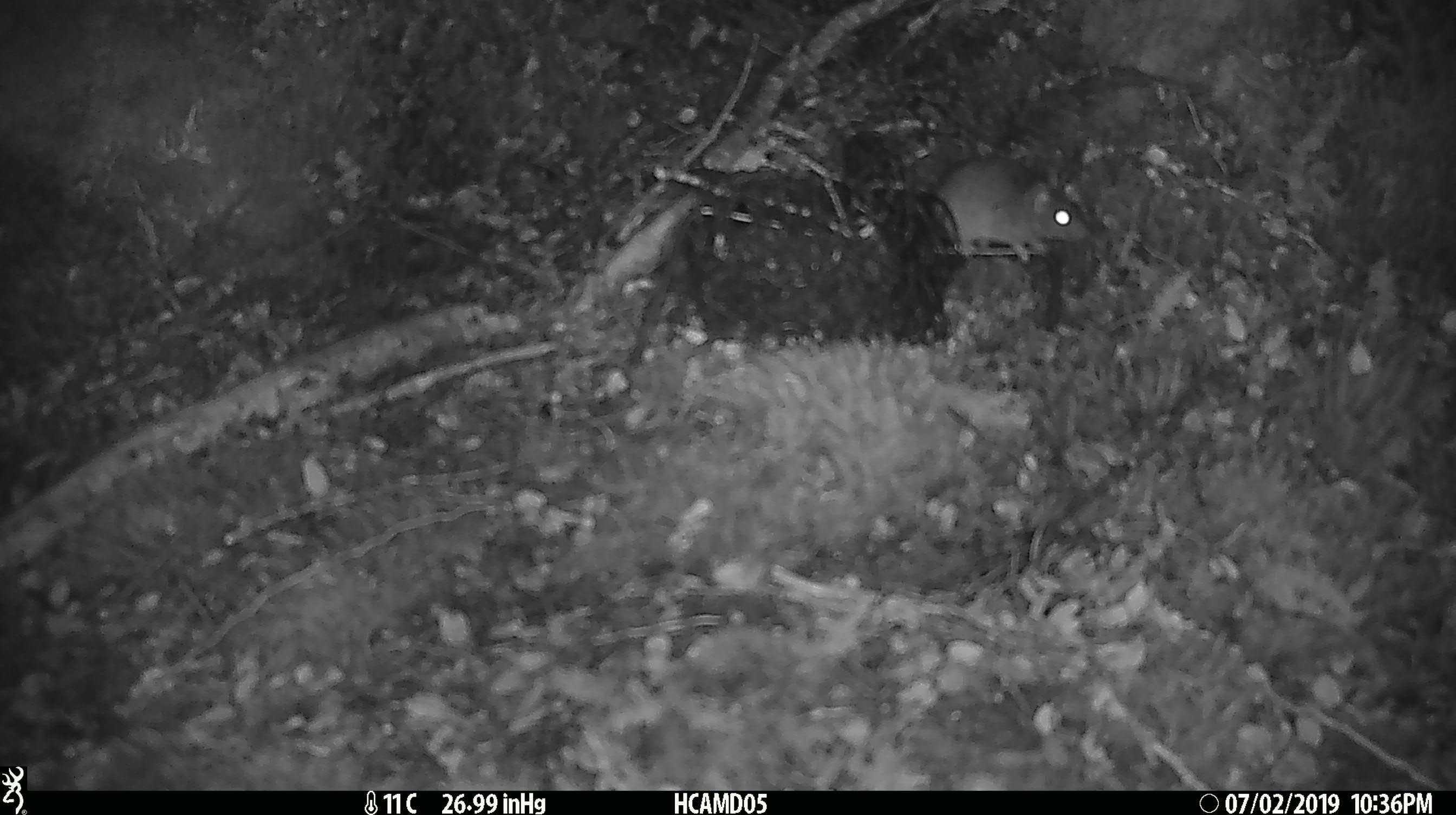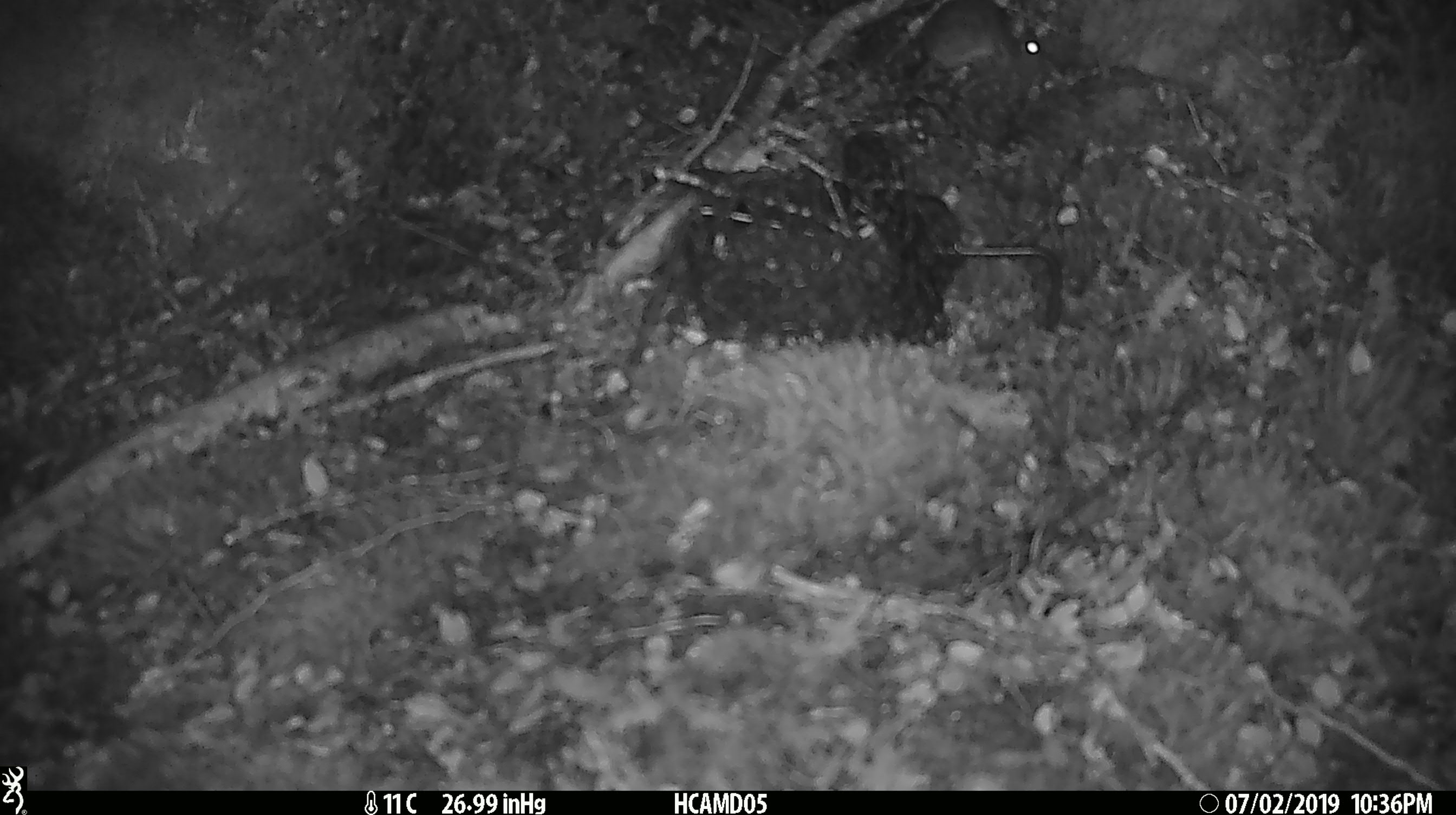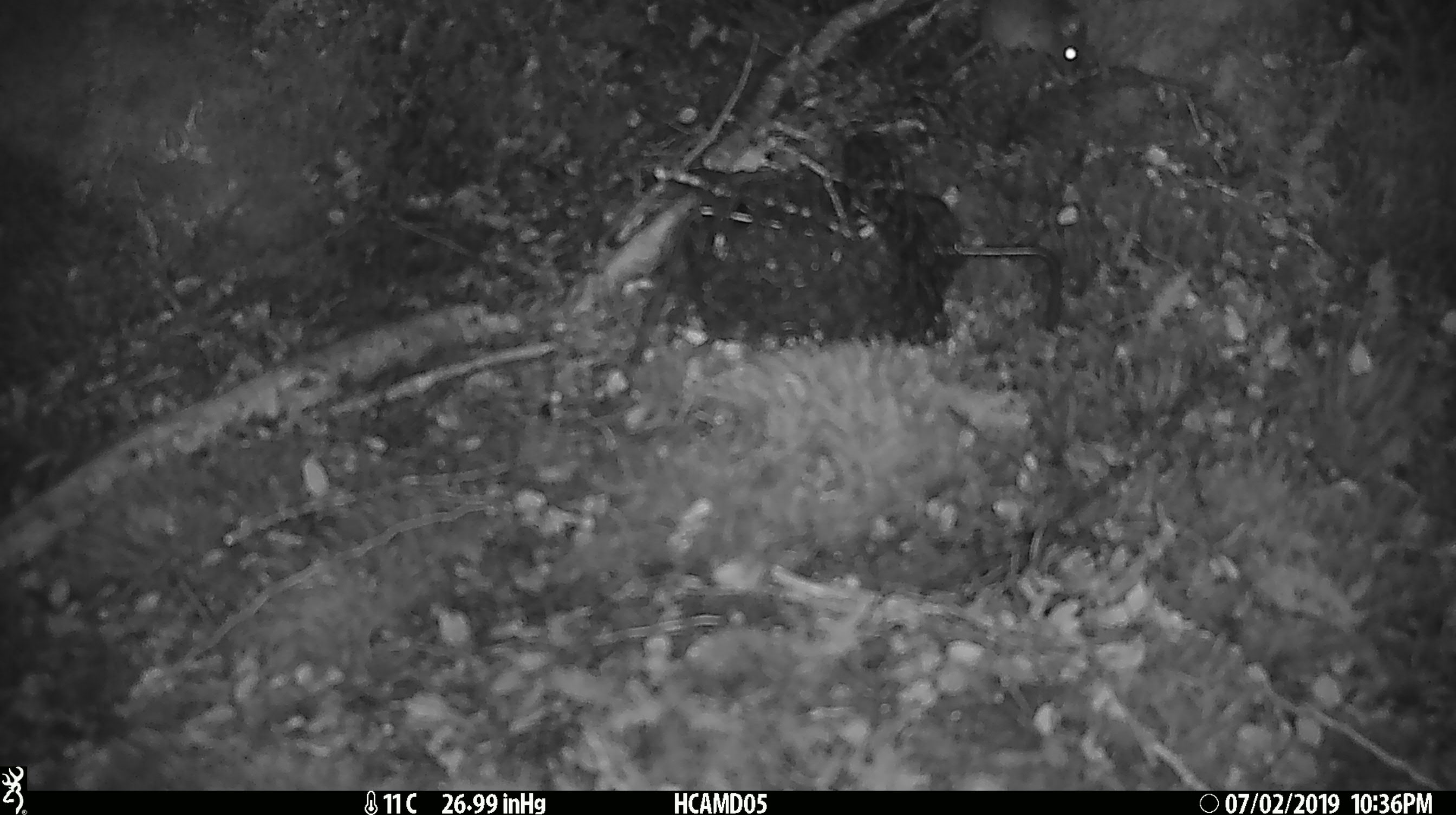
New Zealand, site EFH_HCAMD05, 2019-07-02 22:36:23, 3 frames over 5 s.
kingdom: Animalia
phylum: Chordata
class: Mammalia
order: Rodentia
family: Muridae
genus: Mus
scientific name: Mus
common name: mouse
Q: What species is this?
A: Mouse (Mus).